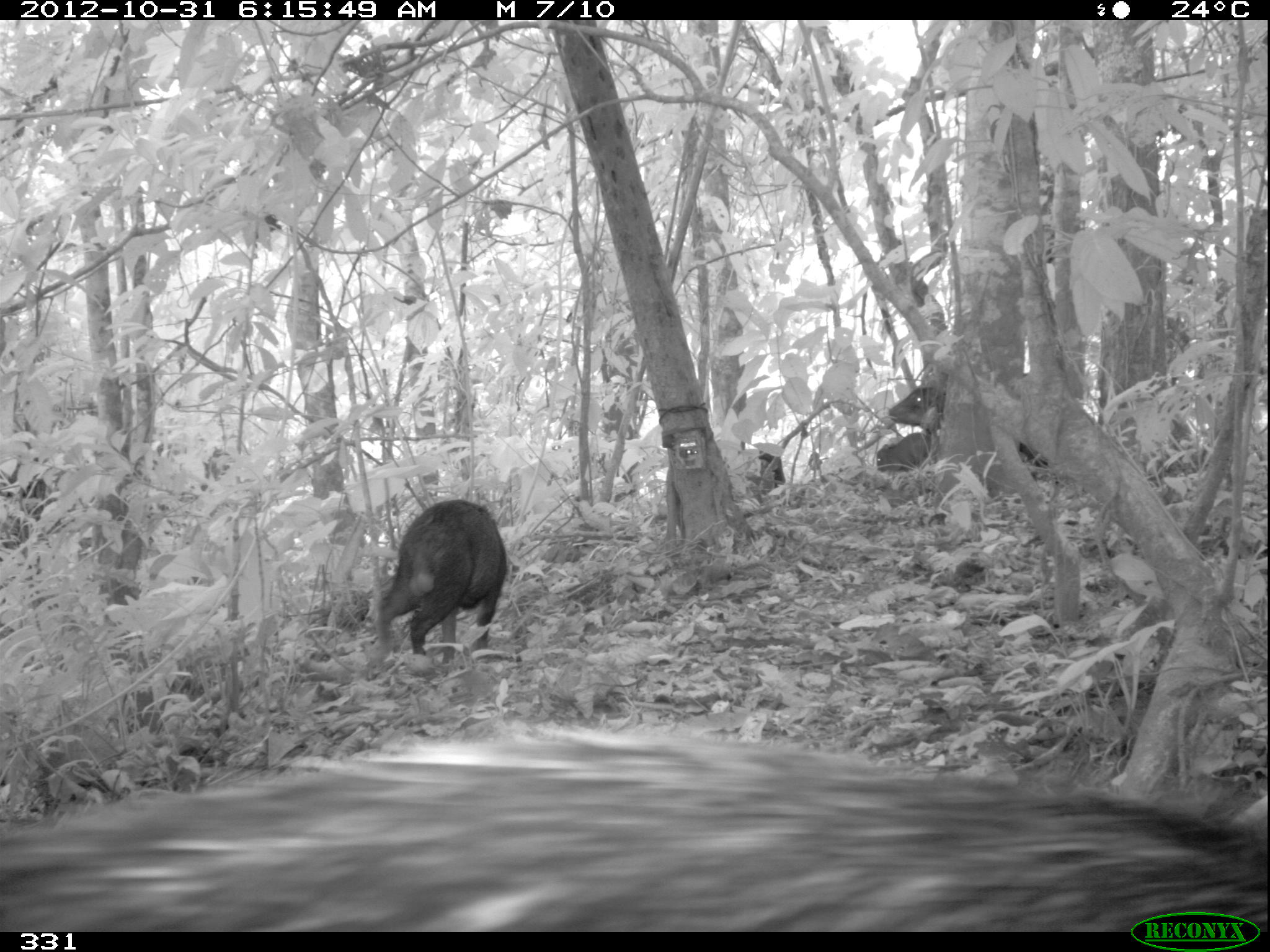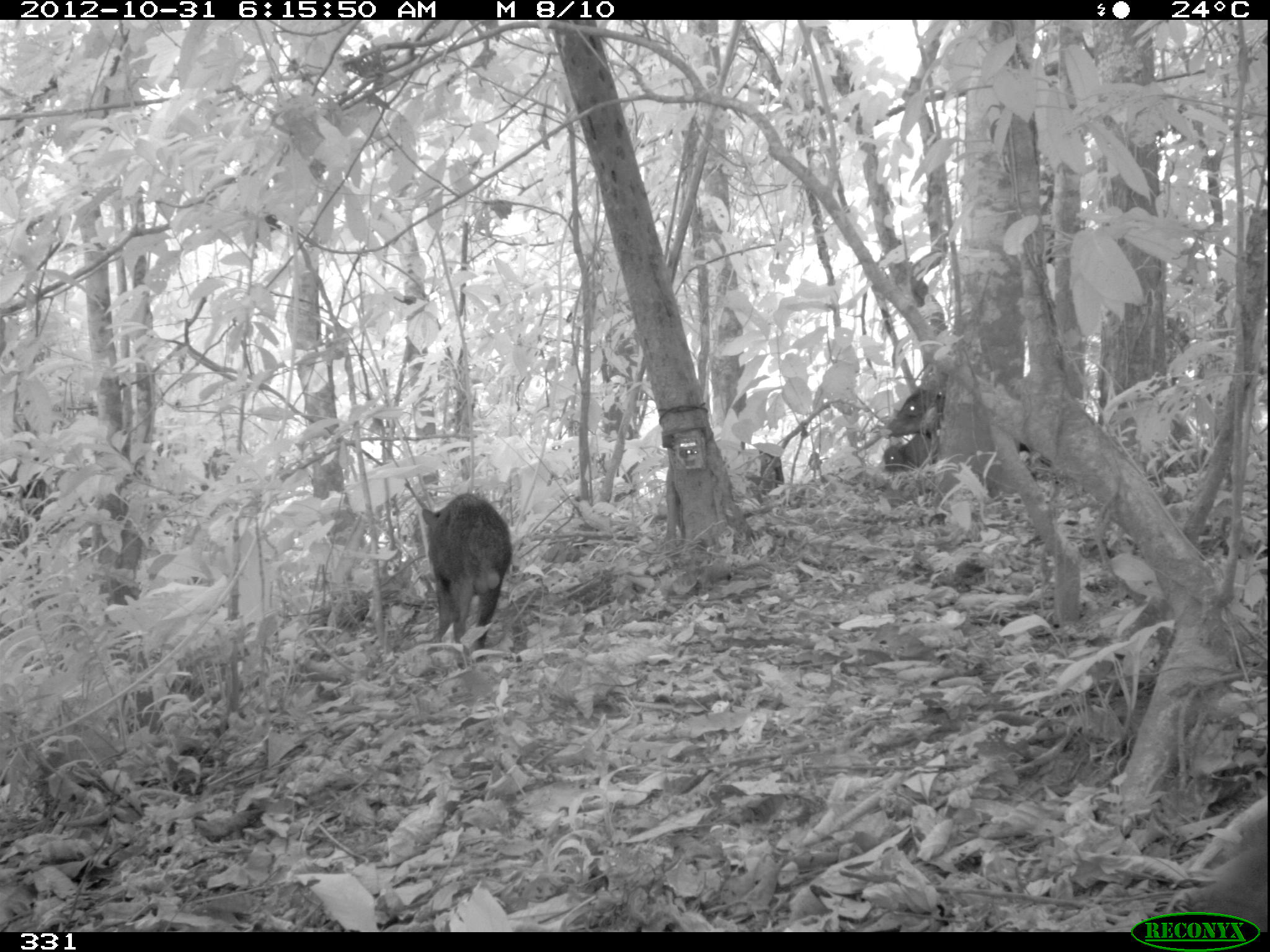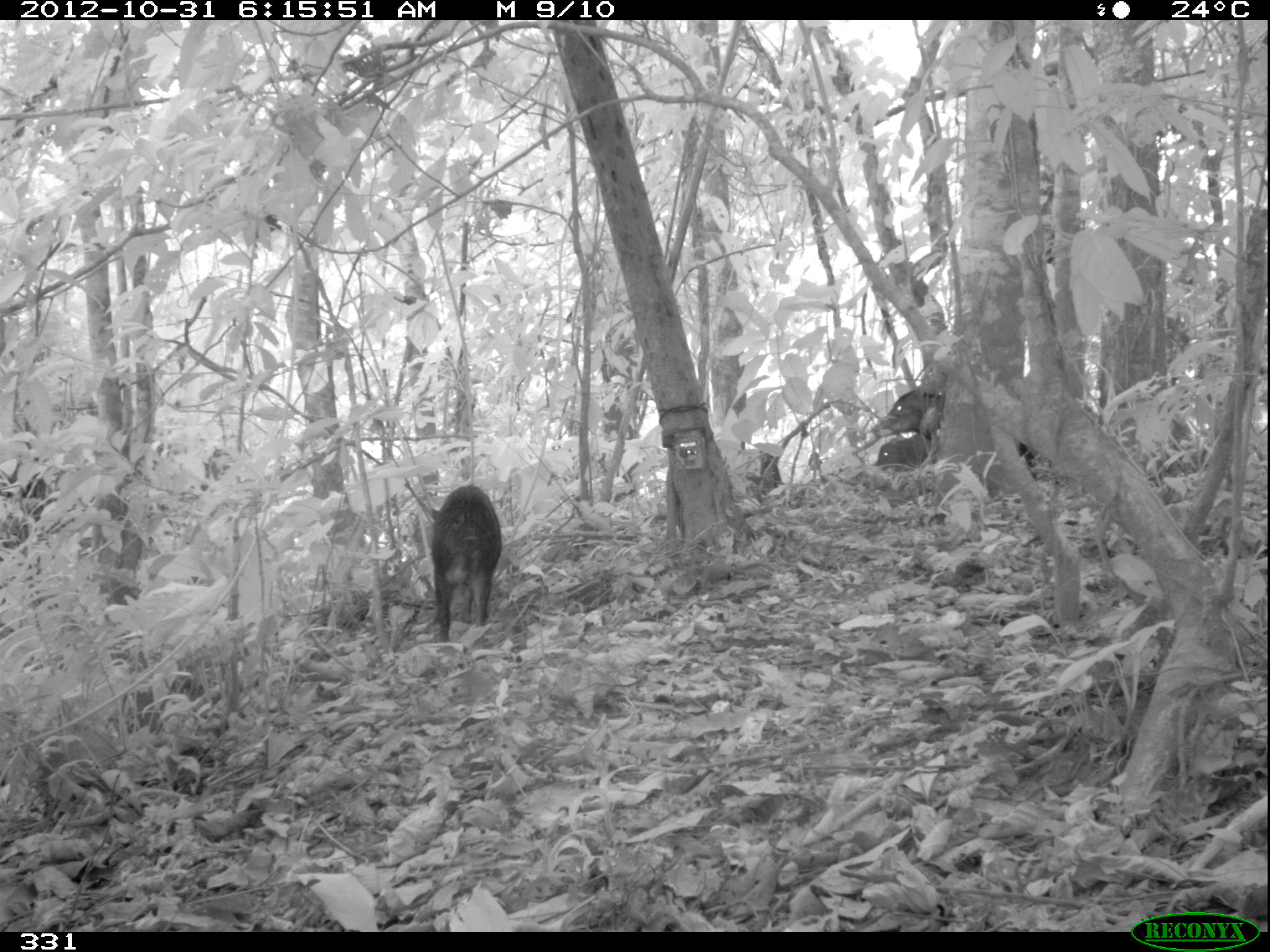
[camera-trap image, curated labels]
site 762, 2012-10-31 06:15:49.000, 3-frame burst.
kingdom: Animalia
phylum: Chordata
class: Mammalia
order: Artiodactyla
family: Tayassuidae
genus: Tayassu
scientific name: Tayassu pecari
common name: white-lipped peccary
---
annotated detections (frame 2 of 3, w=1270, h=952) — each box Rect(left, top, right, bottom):
tayassu pecari: Rect(422, 493, 511, 660); Rect(1187, 795, 1266, 931); Rect(884, 391, 945, 439); Rect(882, 434, 930, 471); Rect(748, 450, 784, 489)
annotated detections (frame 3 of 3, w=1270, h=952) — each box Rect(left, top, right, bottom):
tayassu pecari: Rect(431, 485, 501, 642); Rect(872, 389, 944, 437); Rect(874, 433, 932, 471); Rect(738, 453, 779, 494)